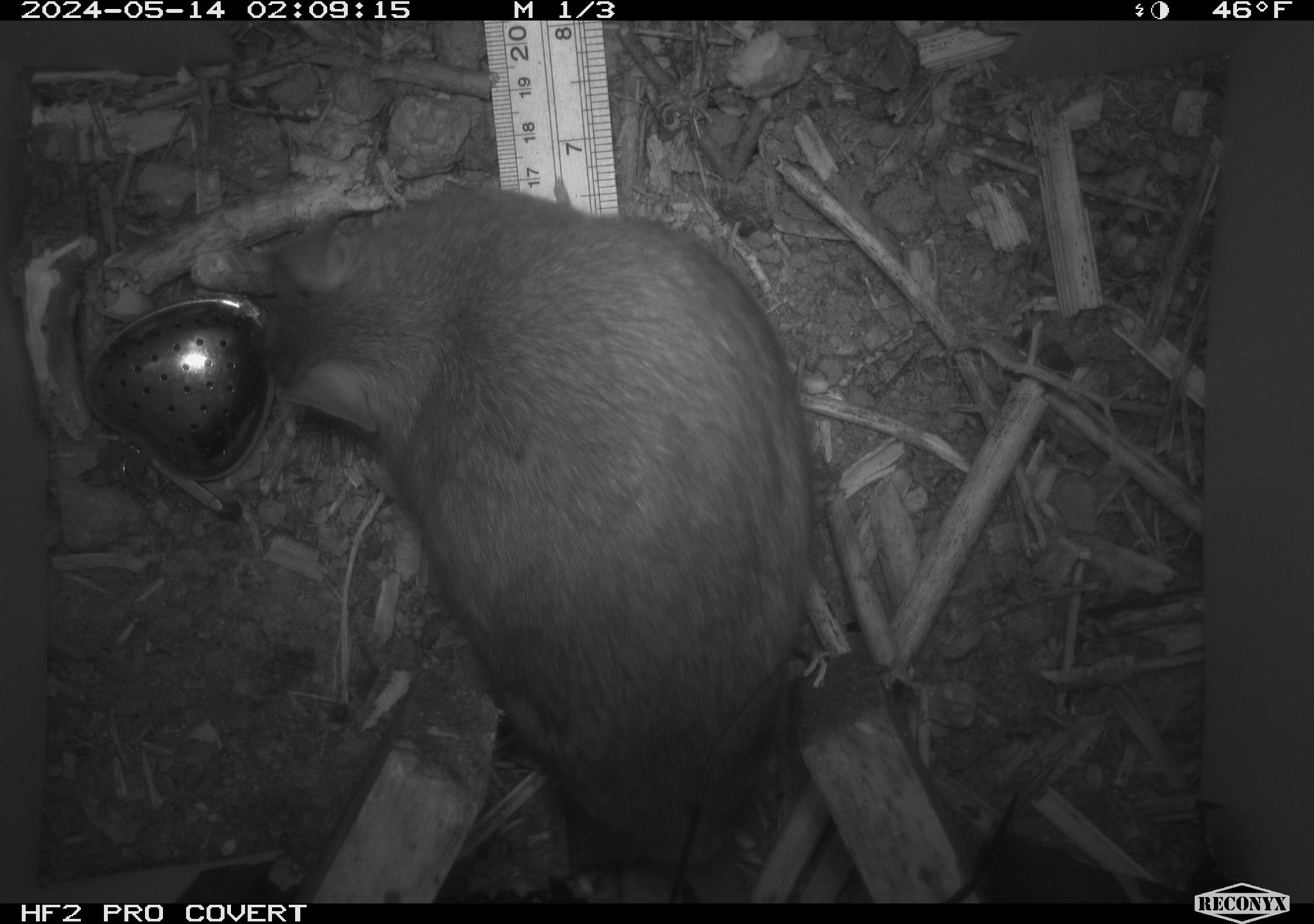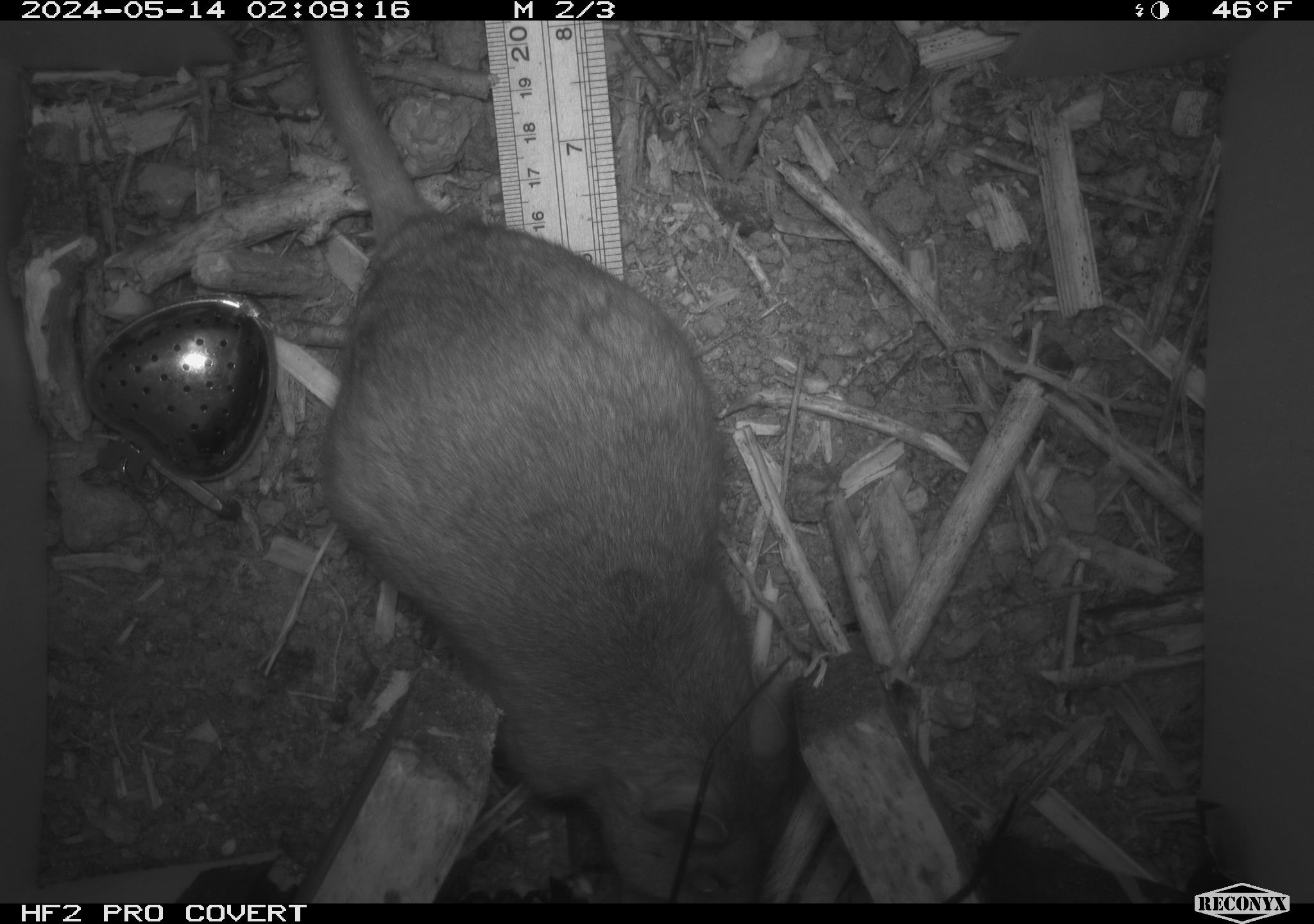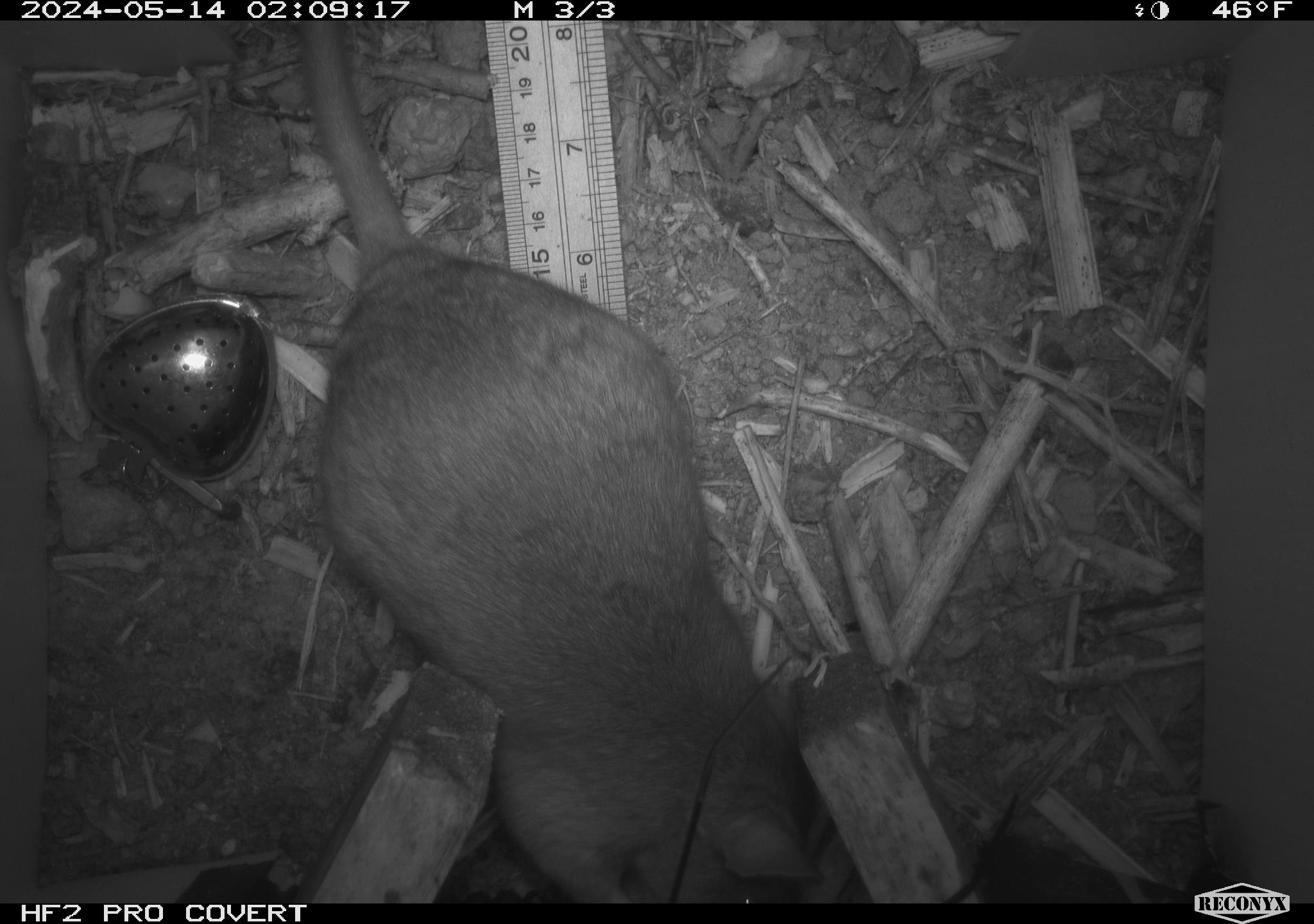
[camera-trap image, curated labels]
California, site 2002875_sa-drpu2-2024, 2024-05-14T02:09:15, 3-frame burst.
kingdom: Animalia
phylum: Chordata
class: Mammalia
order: Rodentia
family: Cricetidae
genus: Neotoma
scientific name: Neotoma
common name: pack rat or woodrat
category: neotoma species